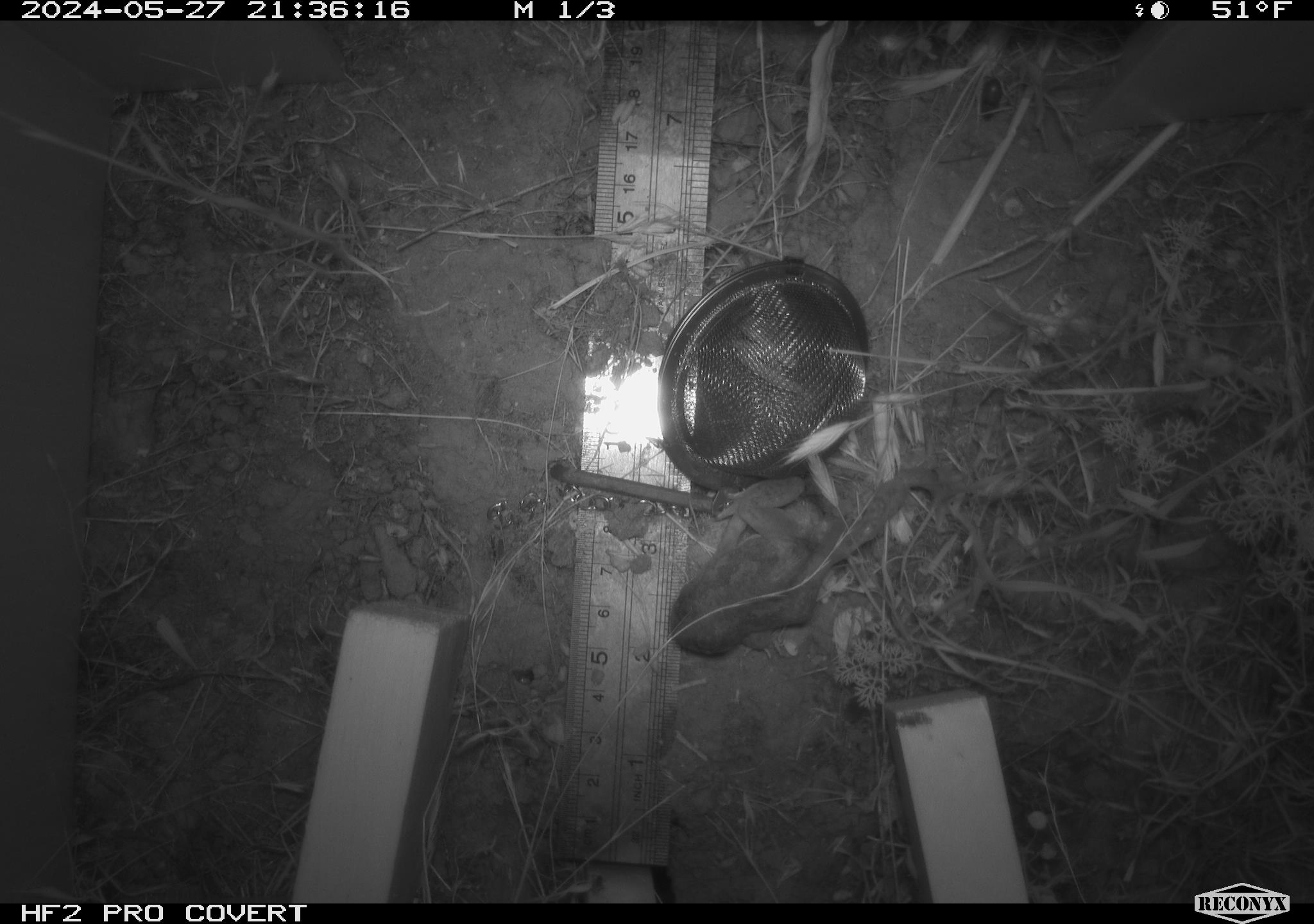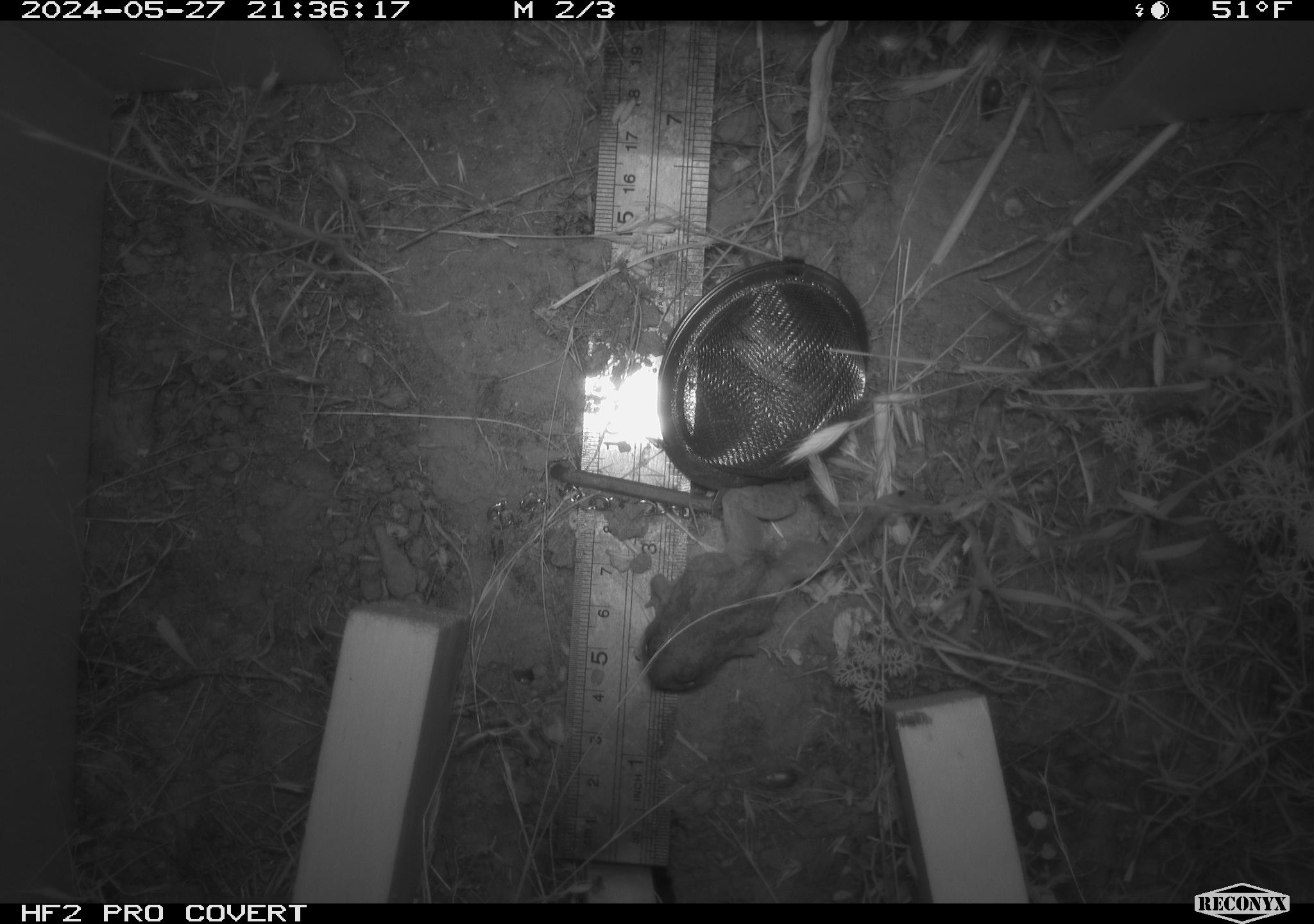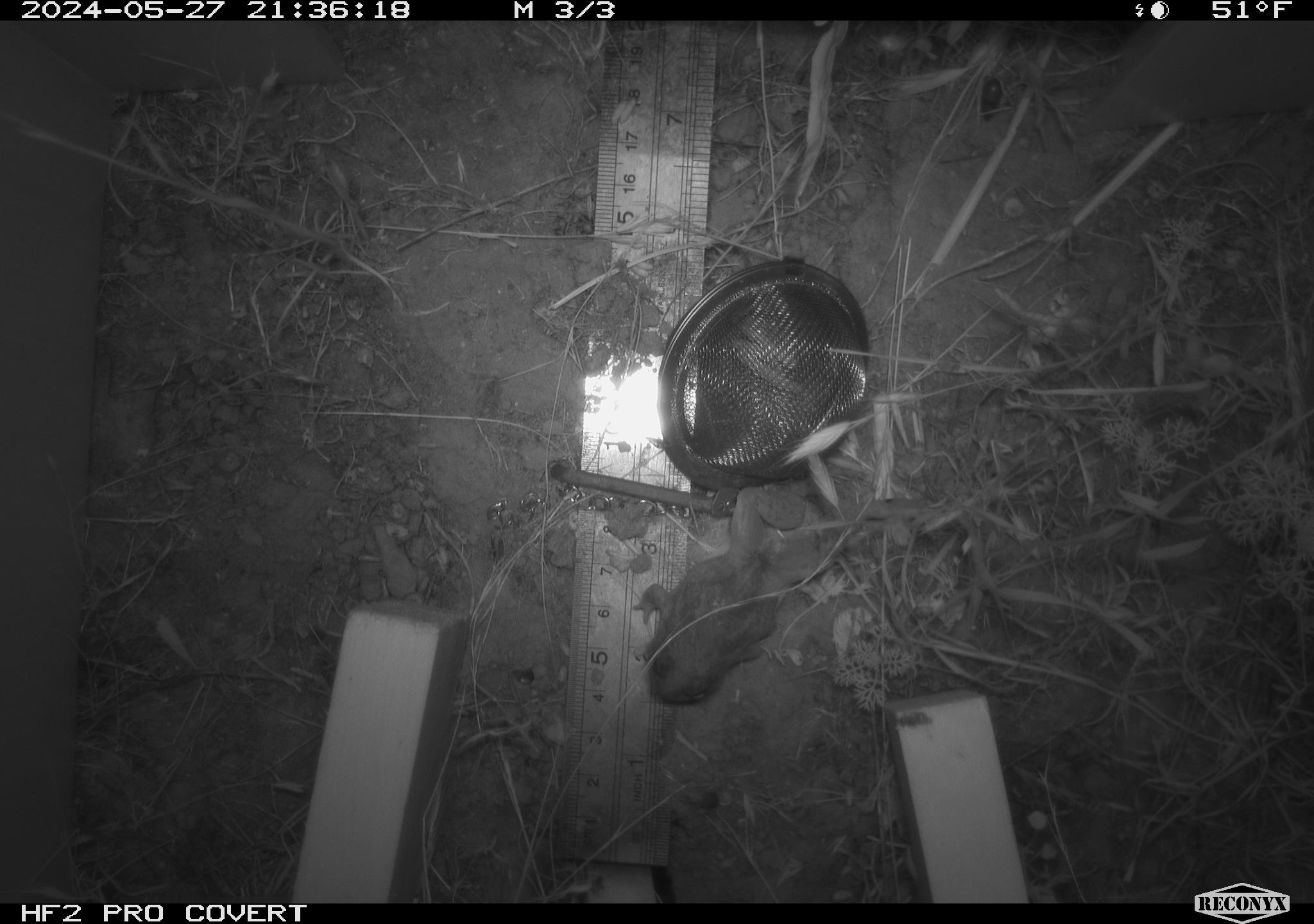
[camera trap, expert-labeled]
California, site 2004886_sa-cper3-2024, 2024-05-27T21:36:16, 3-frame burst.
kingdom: Animalia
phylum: Chordata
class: Amphibia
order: Anura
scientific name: Anura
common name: frogs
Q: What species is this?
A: Frogs (Anura).